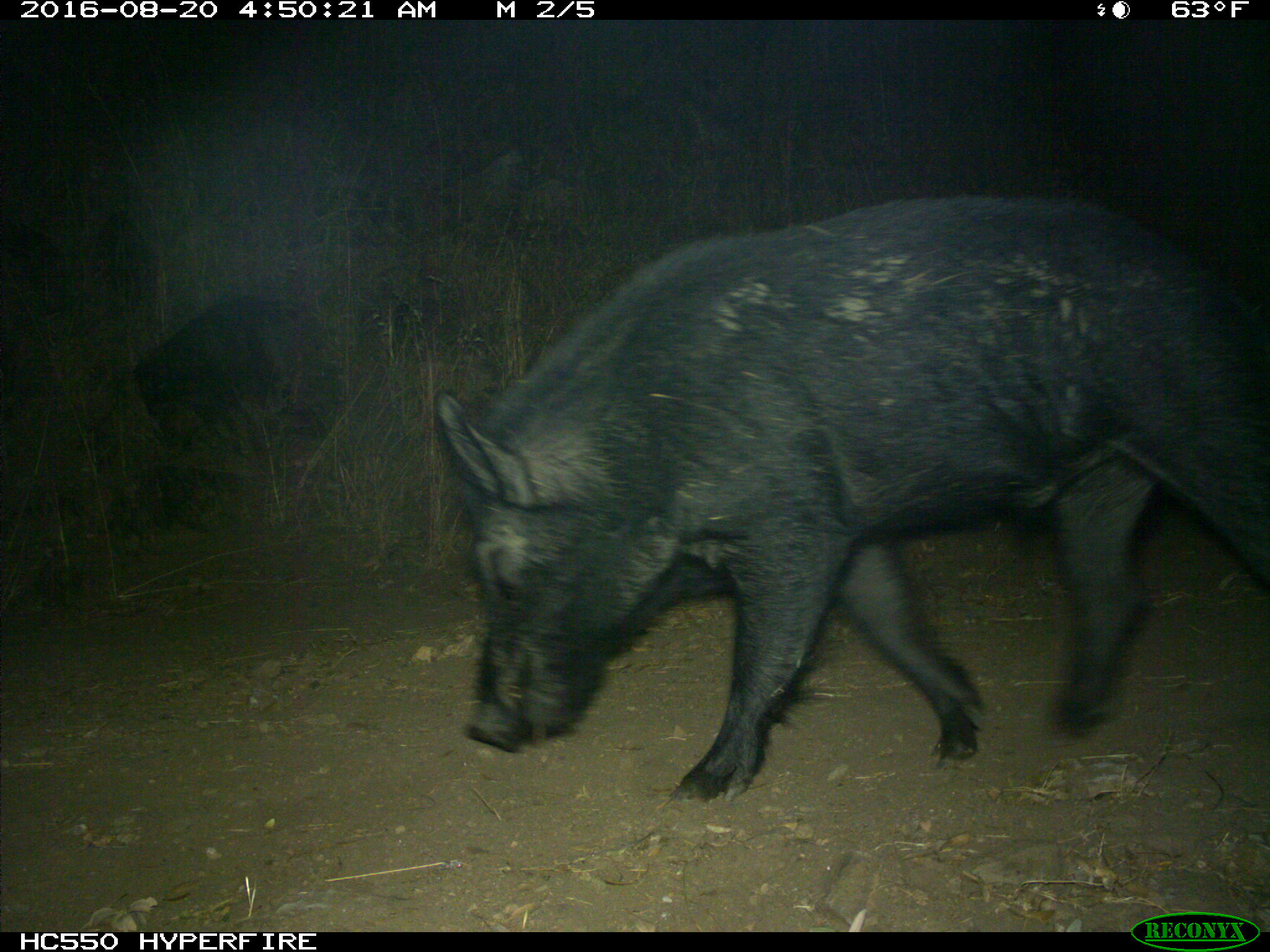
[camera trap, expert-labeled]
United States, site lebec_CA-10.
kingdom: Animalia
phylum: Chordata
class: Mammalia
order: Artiodactyla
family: Suidae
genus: Sus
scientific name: Sus scrofa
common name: wild boar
Sus scrofa (wild boar).